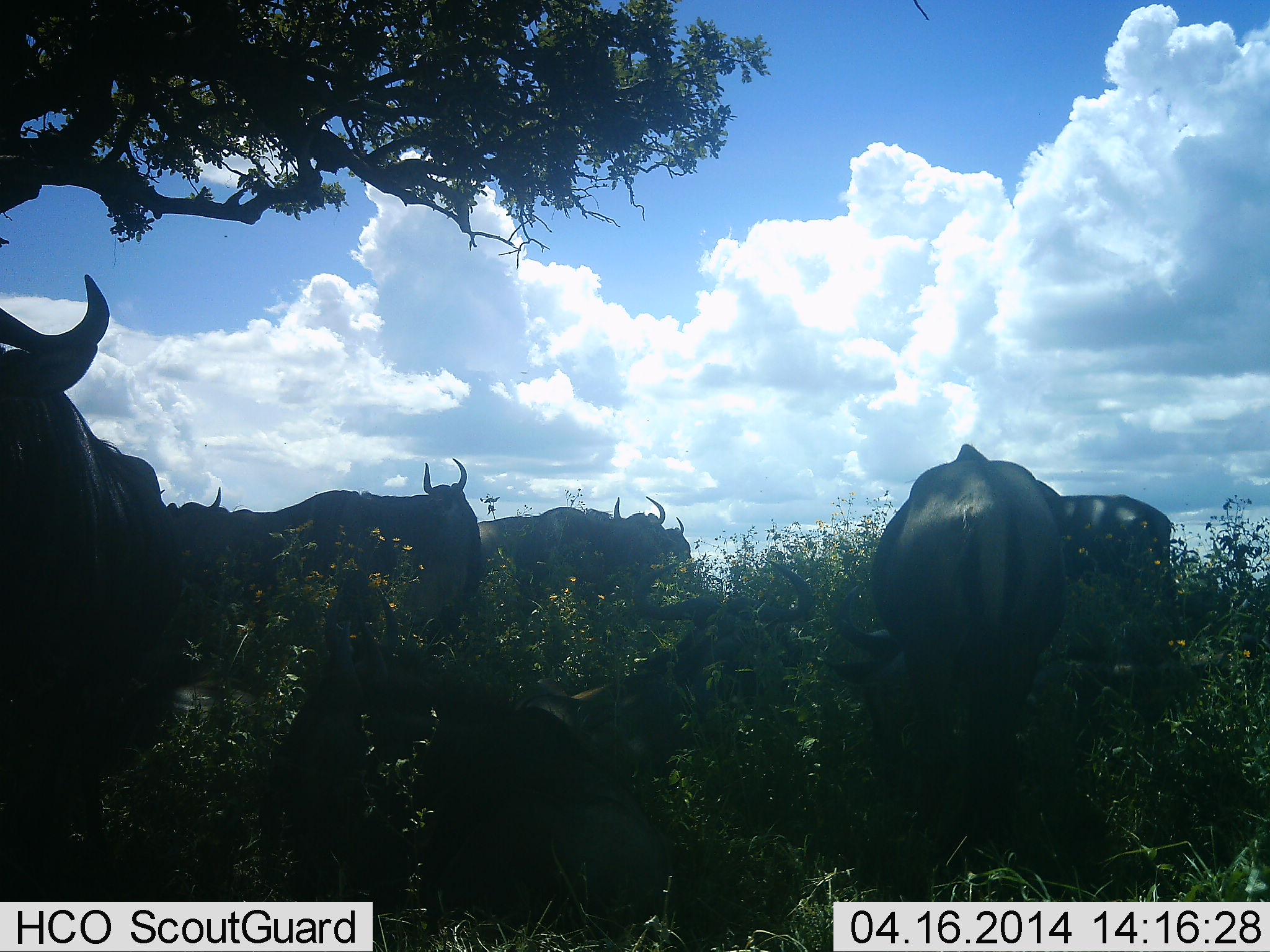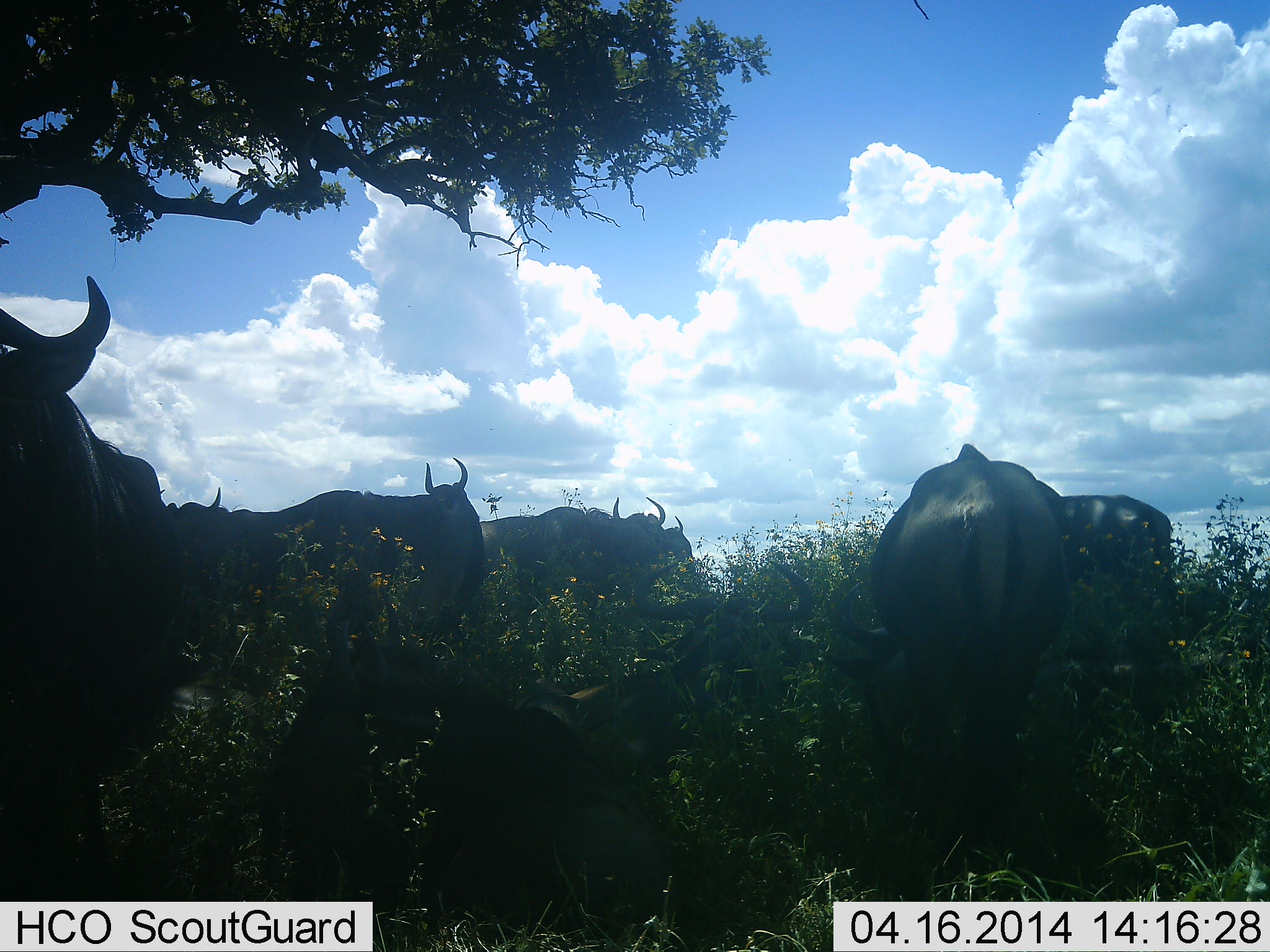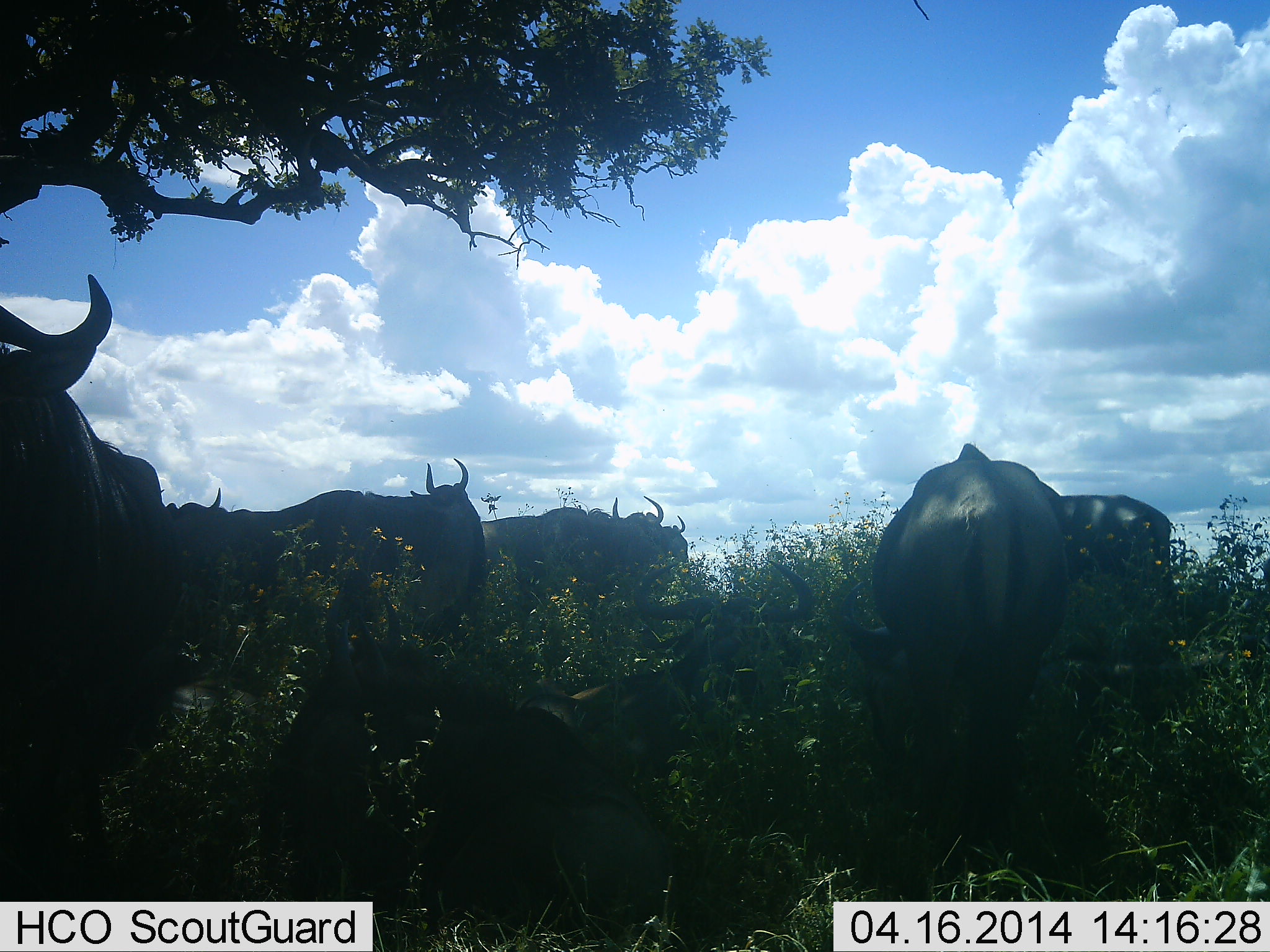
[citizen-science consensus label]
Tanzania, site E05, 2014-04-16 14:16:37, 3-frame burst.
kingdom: Animalia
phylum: Chordata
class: Mammalia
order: Artiodactyla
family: Bovidae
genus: Connochaetes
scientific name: Connochaetes taurinus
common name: blue wildebeest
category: wildebeest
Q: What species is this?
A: Wildebeest (blue wildebeest) (Connochaetes taurinus).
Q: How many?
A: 9.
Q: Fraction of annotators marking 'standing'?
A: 90%.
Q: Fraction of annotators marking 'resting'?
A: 50%.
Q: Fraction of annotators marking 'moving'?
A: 0%.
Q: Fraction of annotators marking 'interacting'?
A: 0%.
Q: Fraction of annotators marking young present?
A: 0%.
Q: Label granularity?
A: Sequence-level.